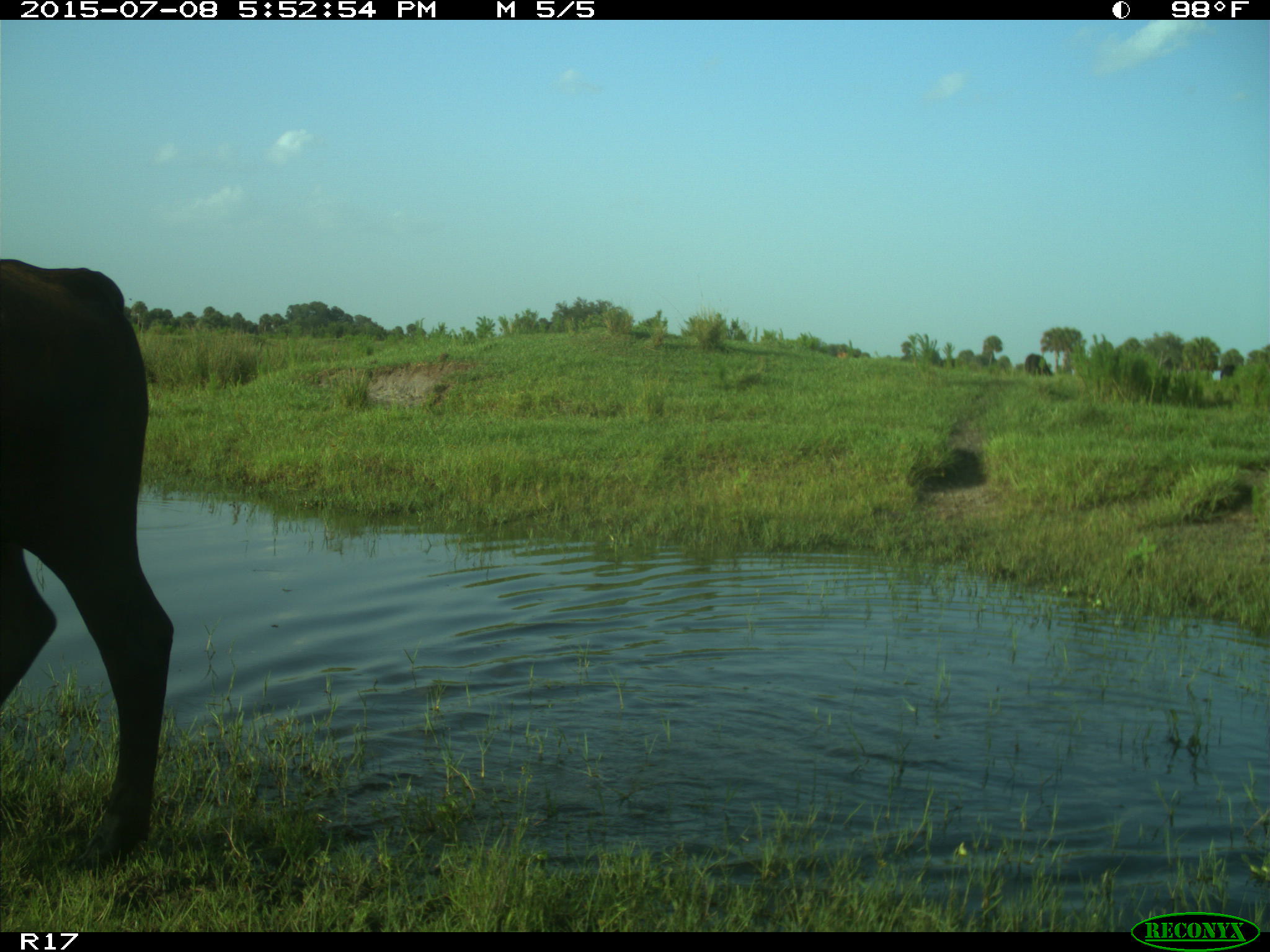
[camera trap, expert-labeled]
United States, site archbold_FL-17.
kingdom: Animalia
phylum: Chordata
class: Mammalia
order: Artiodactyla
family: Bovidae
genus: Bos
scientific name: Bos taurus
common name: domestic cow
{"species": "Bos taurus (domestic cow)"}